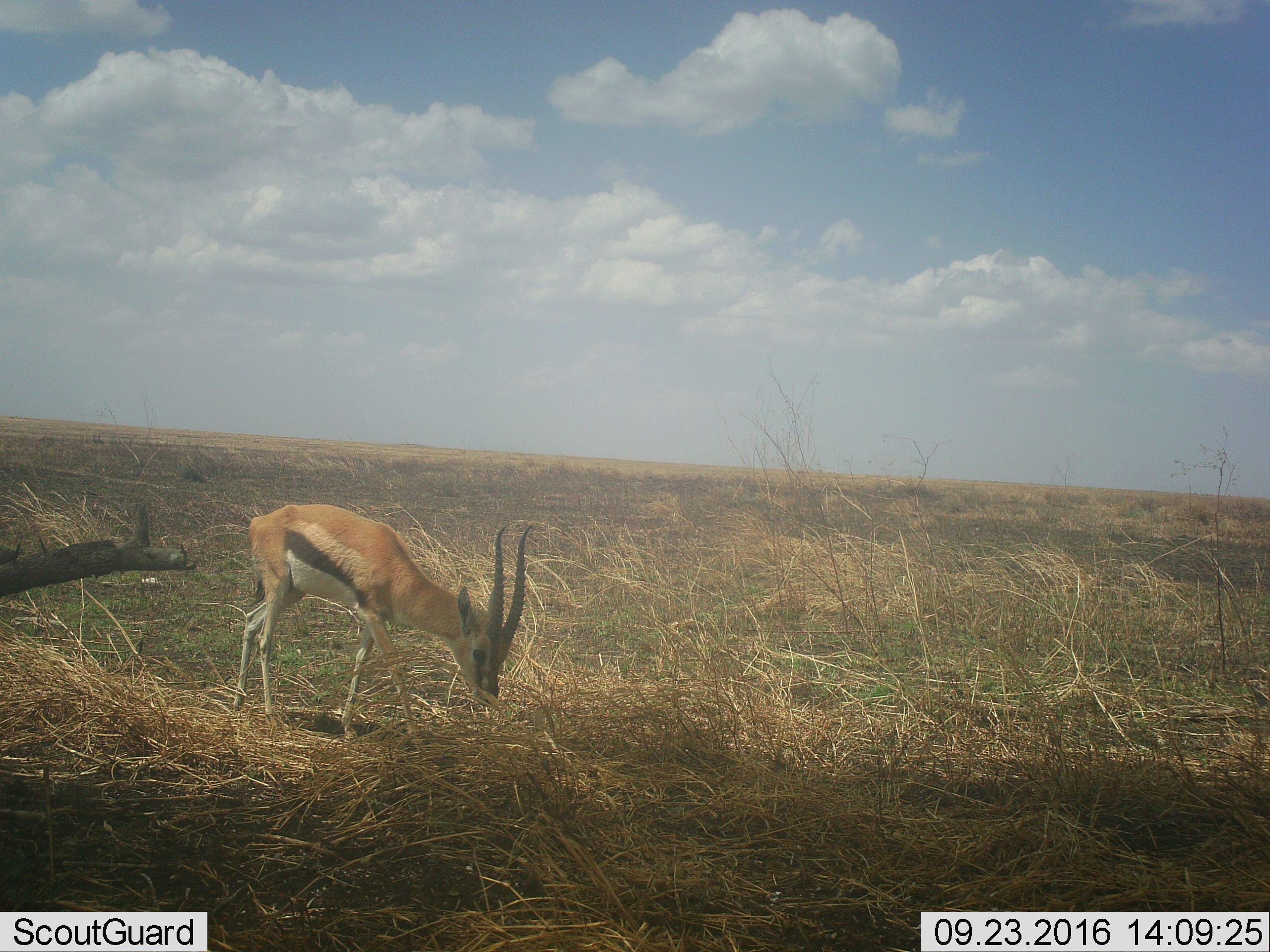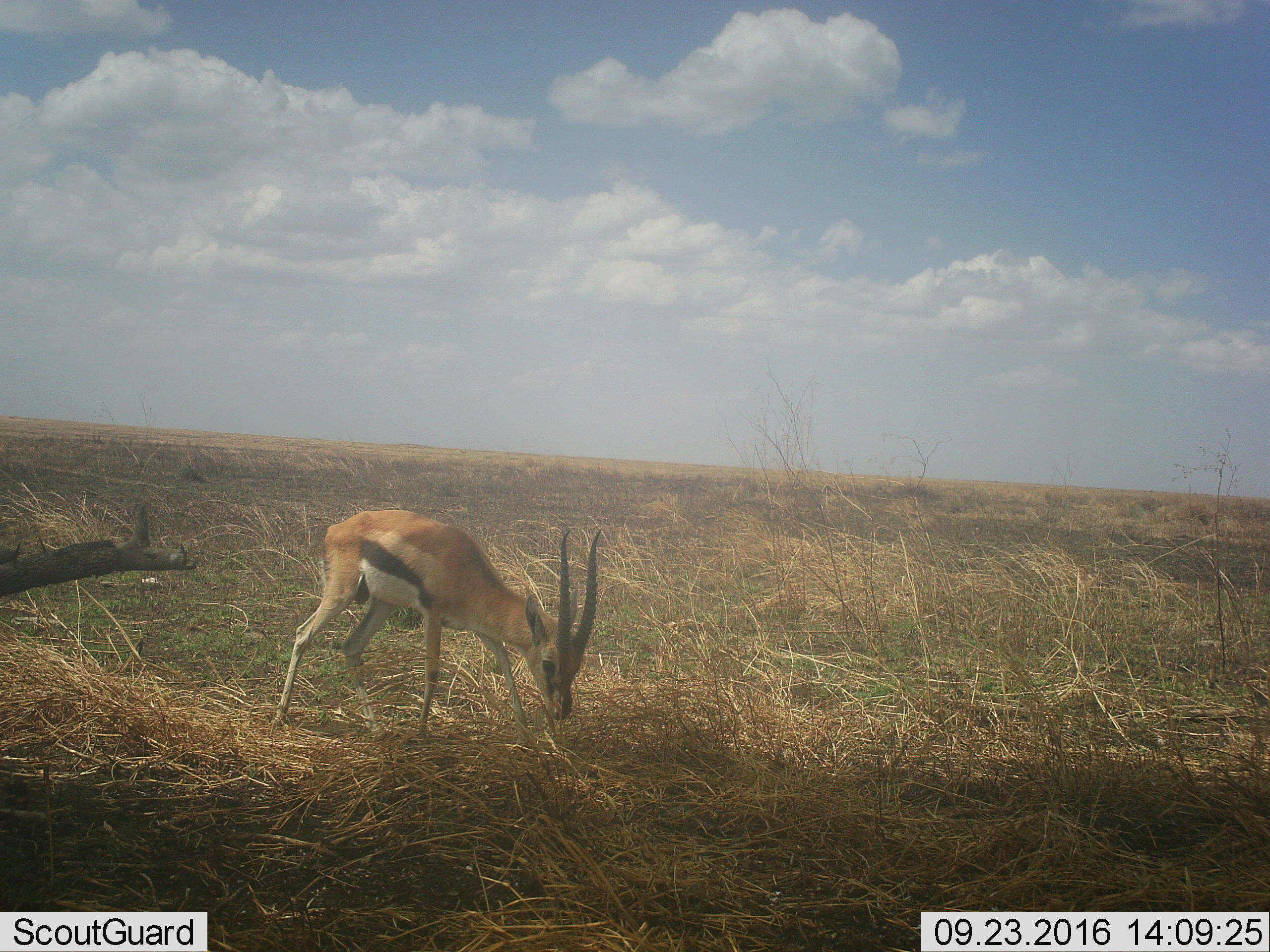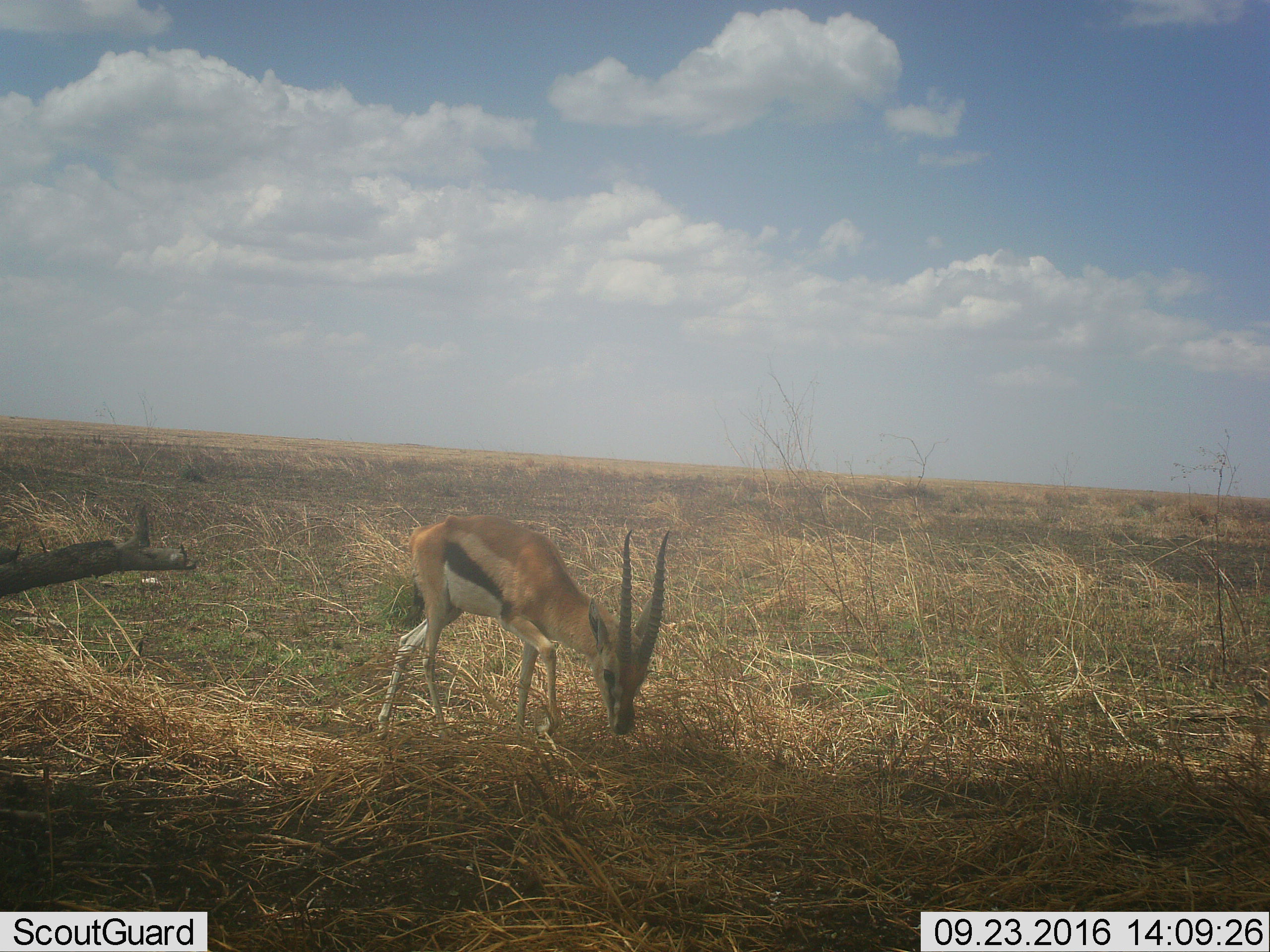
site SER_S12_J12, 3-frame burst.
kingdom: Animalia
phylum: Chordata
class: Mammalia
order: Artiodactyla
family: Bovidae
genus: Eudorcas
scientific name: Eudorcas thomsonii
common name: thomson's gazelle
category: gazellethomsons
Gazellethomsons (thomson's gazelle) (Eudorcas thomsonii), count 1. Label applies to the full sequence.